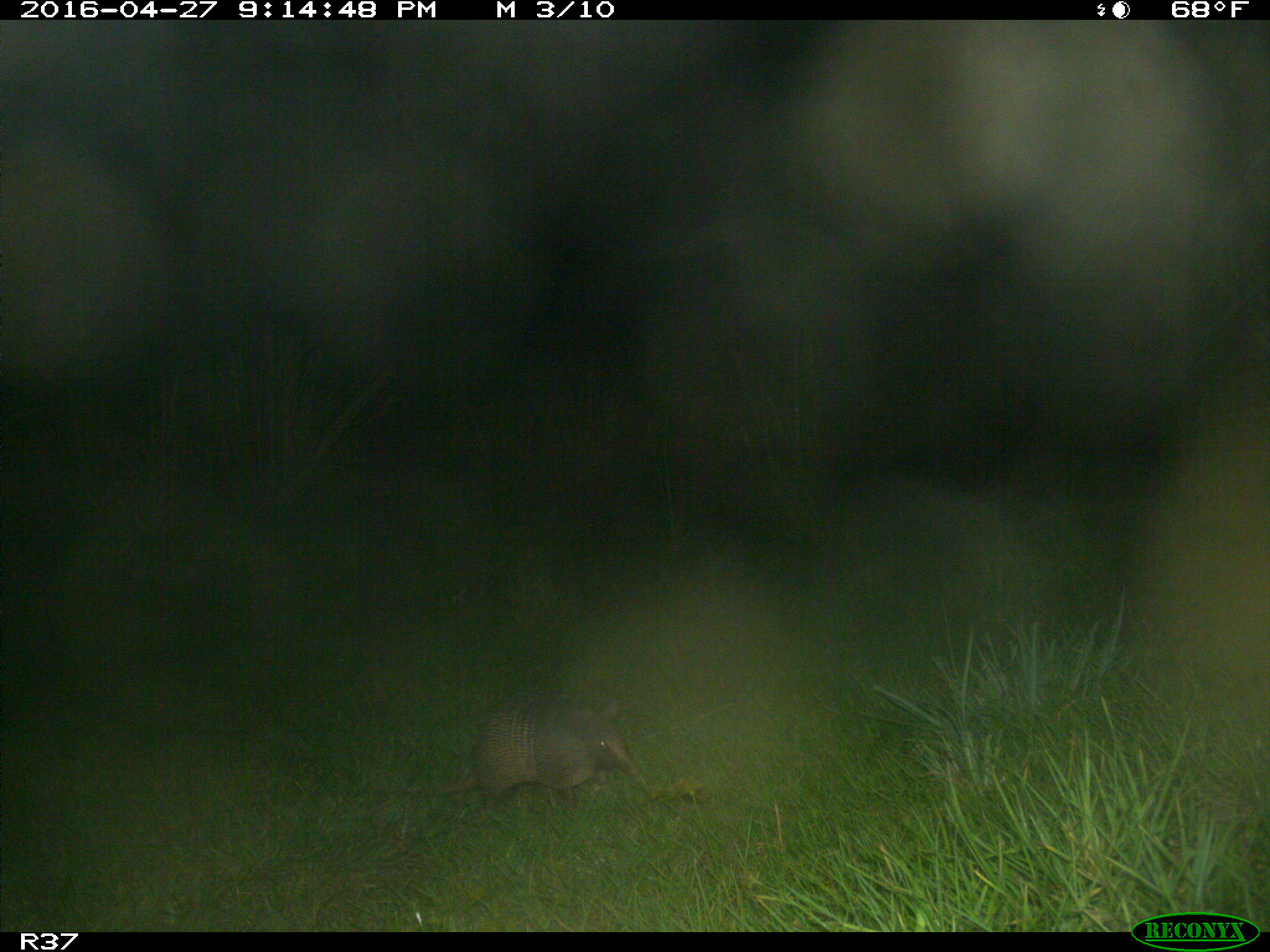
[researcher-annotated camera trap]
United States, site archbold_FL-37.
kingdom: Animalia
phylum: Chordata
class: Mammalia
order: Cingulata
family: Dasypodidae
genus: Dasypus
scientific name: Dasypus novemcinctus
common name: nine-banded armadillo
Dasypus novemcinctus (nine-banded armadillo).